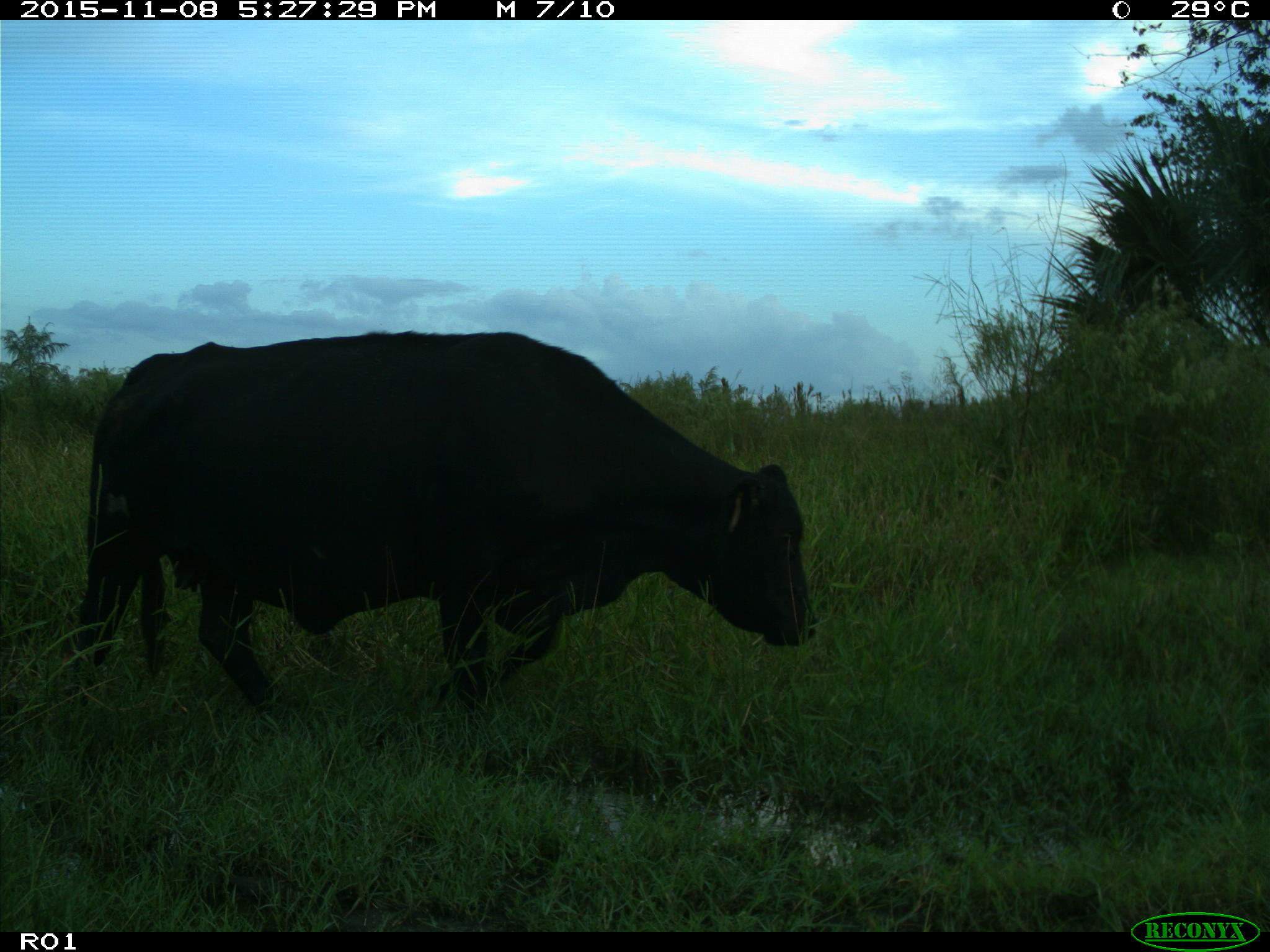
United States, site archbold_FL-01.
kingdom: Animalia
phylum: Chordata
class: Mammalia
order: Artiodactyla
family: Bovidae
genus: Bos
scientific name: Bos taurus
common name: domestic cow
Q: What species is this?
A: Bos taurus (domestic cow).